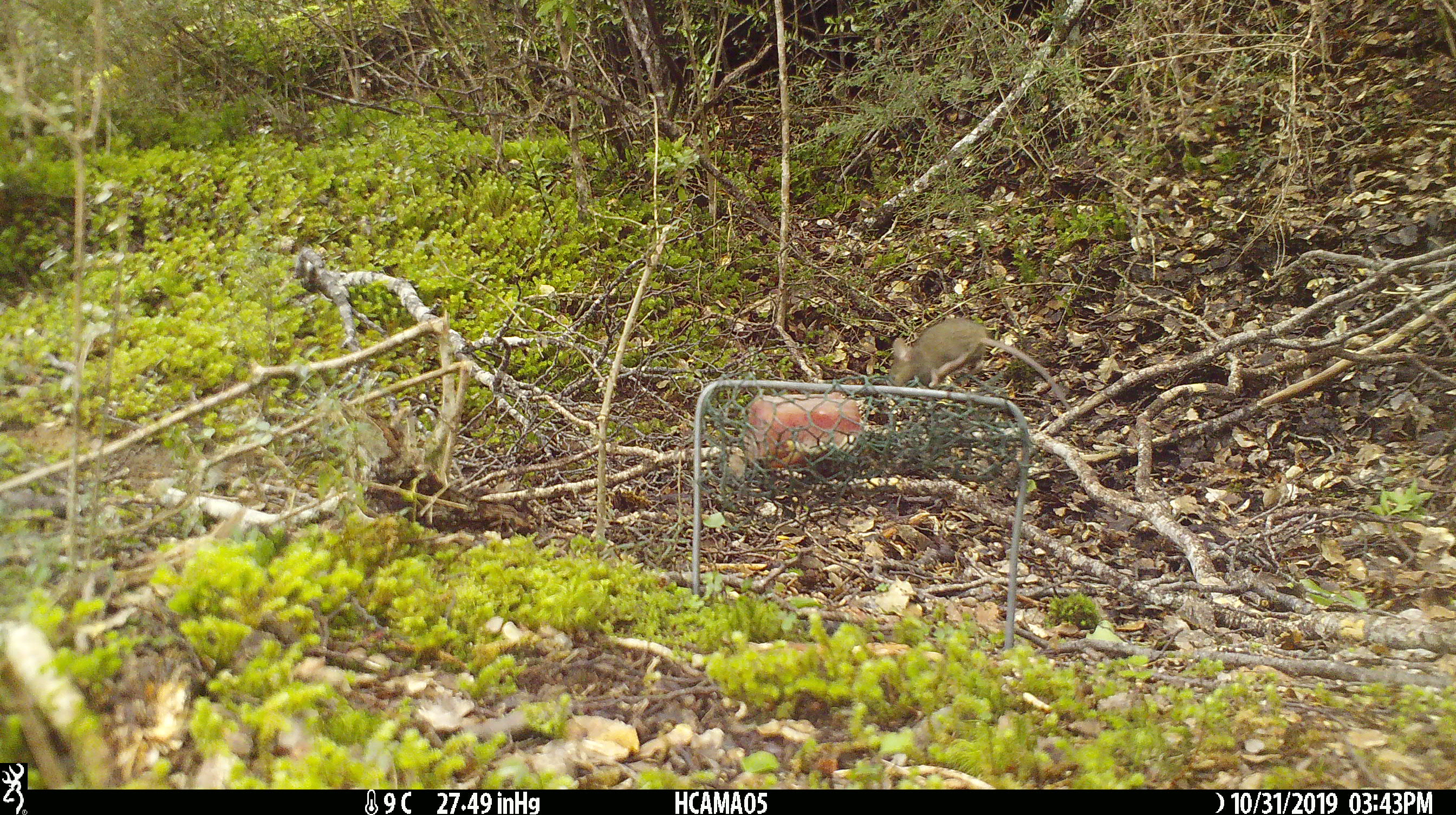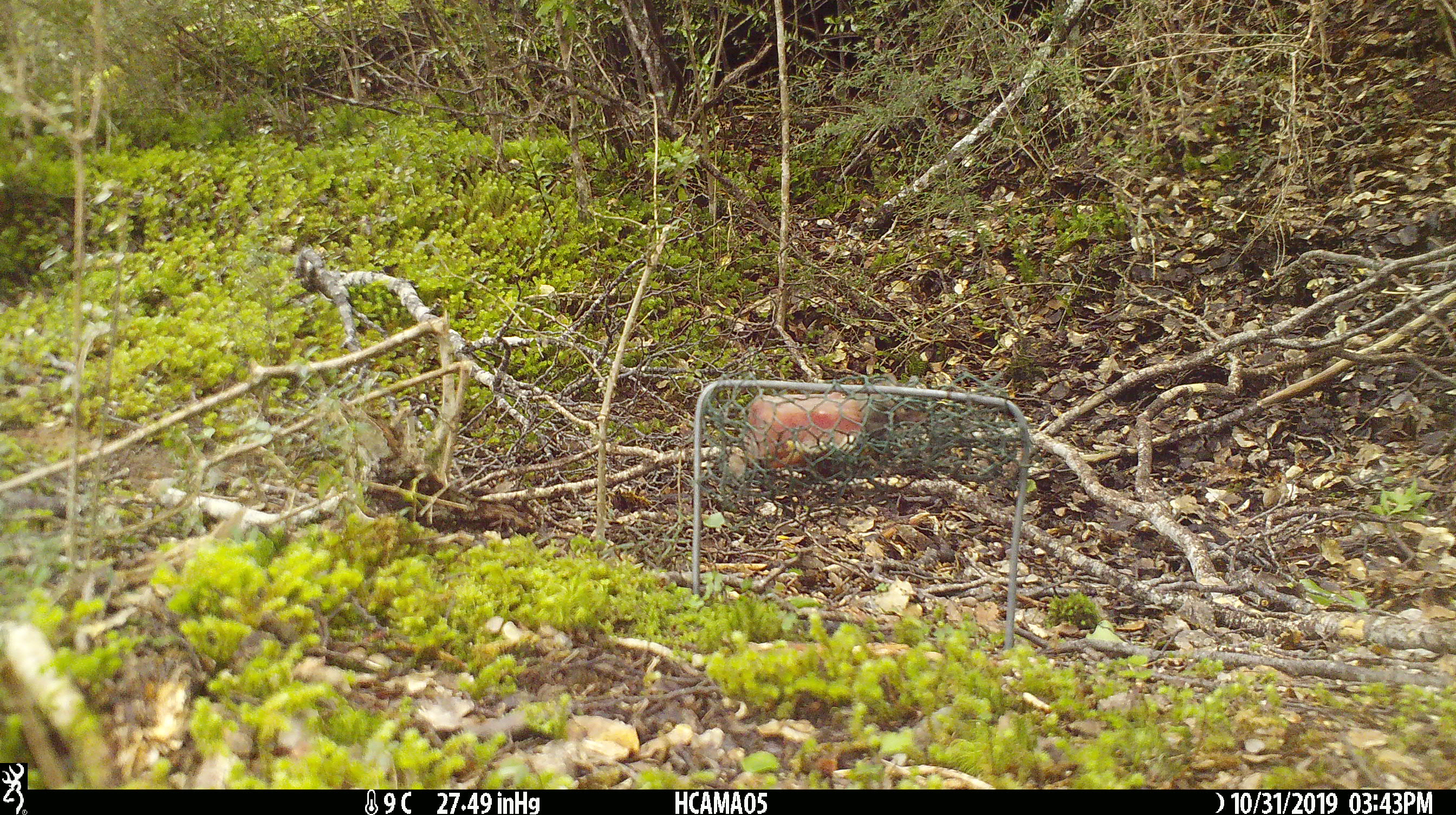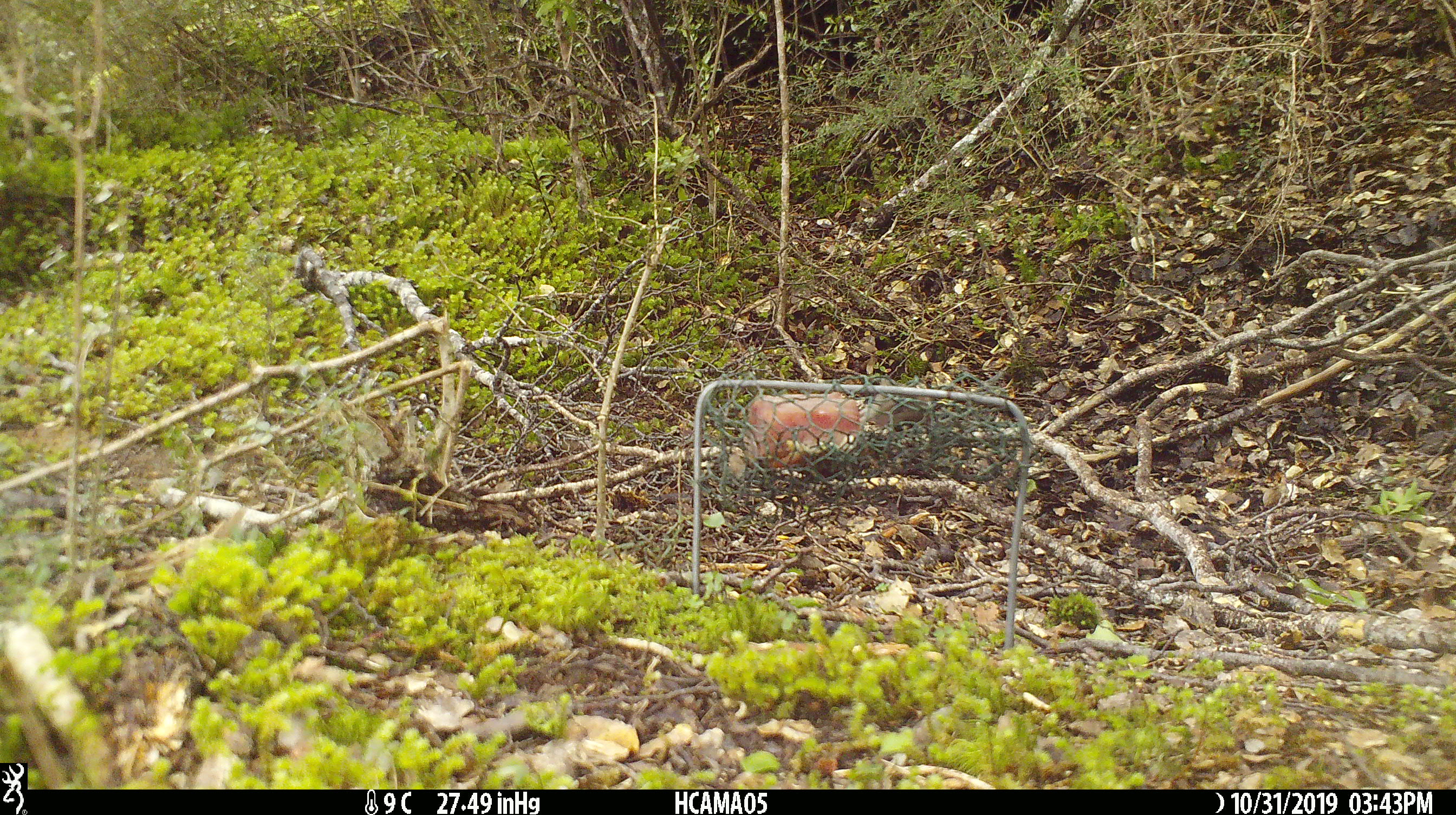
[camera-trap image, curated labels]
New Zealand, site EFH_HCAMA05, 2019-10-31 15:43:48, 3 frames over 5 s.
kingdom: Animalia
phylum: Chordata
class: Mammalia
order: Rodentia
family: Muridae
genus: Mus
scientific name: Mus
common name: mouse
Mouse (Mus).